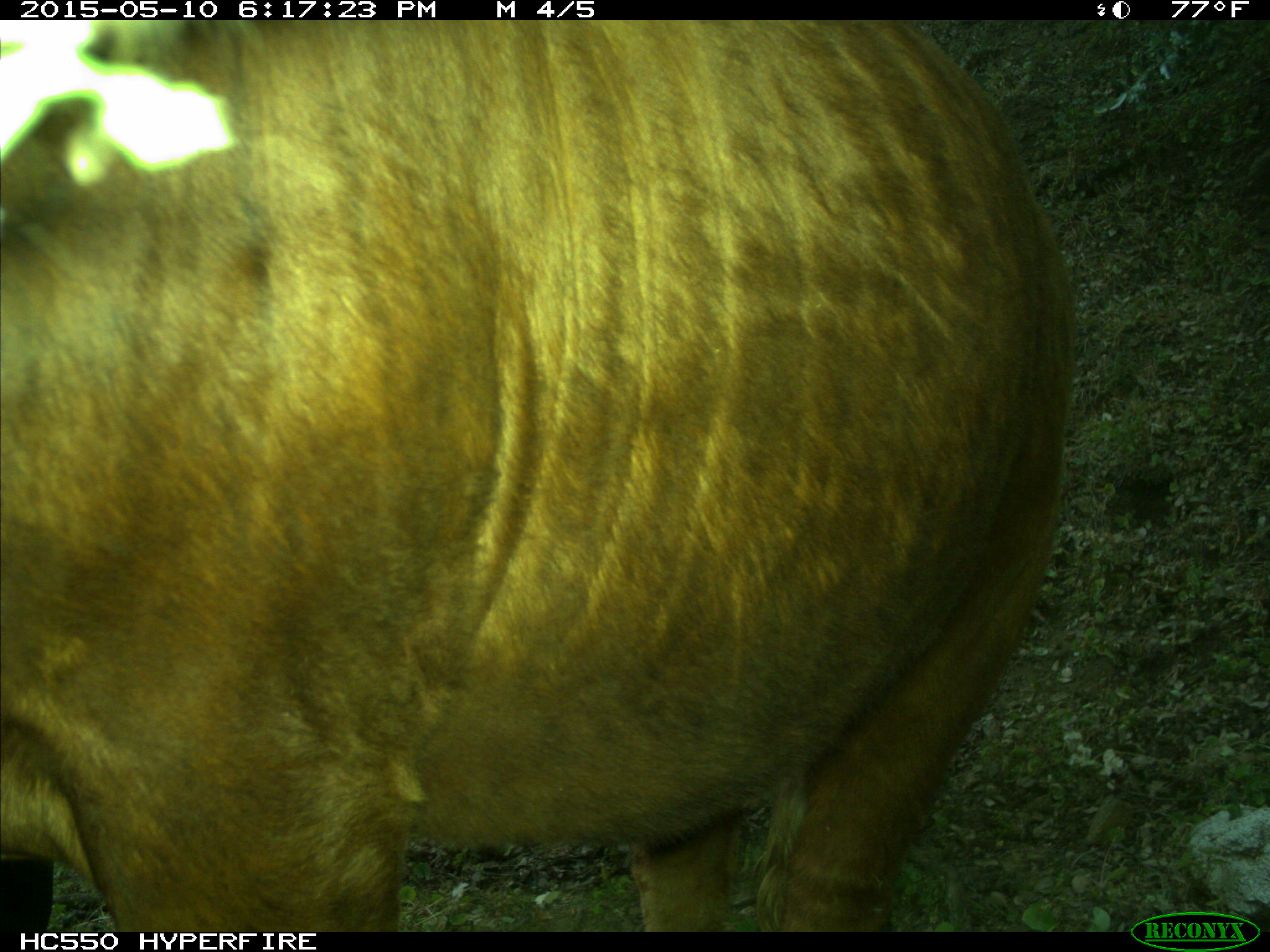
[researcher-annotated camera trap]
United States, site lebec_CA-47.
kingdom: Animalia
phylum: Chordata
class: Mammalia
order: Artiodactyla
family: Bovidae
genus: Bos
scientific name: Bos taurus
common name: domestic cow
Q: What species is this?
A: Bos taurus (domestic cow).